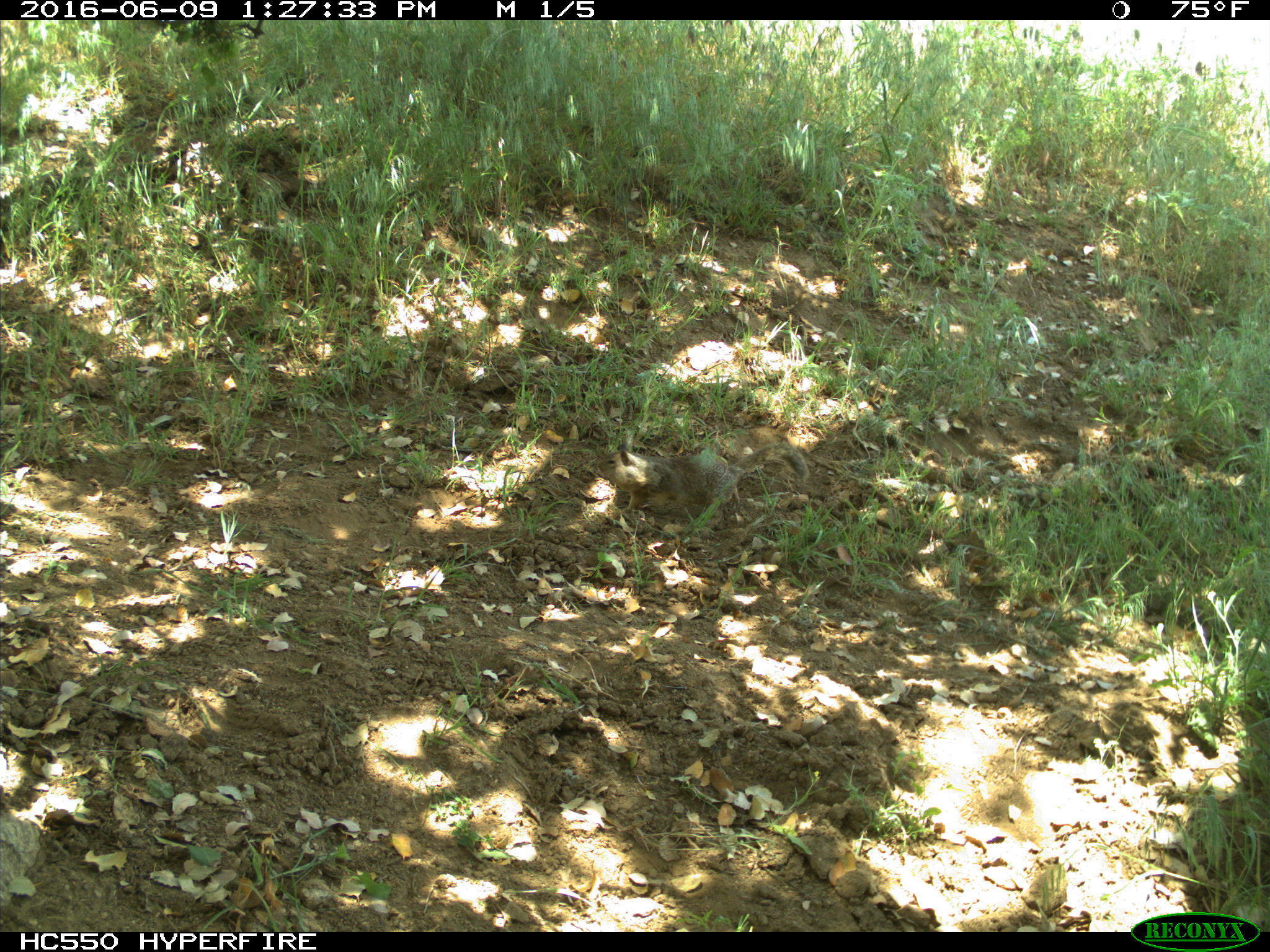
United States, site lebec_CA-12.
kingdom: Animalia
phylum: Chordata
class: Mammalia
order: Rodentia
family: Sciuridae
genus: Otospermophilus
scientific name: Otospermophilus beecheyi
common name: california ground squirrel